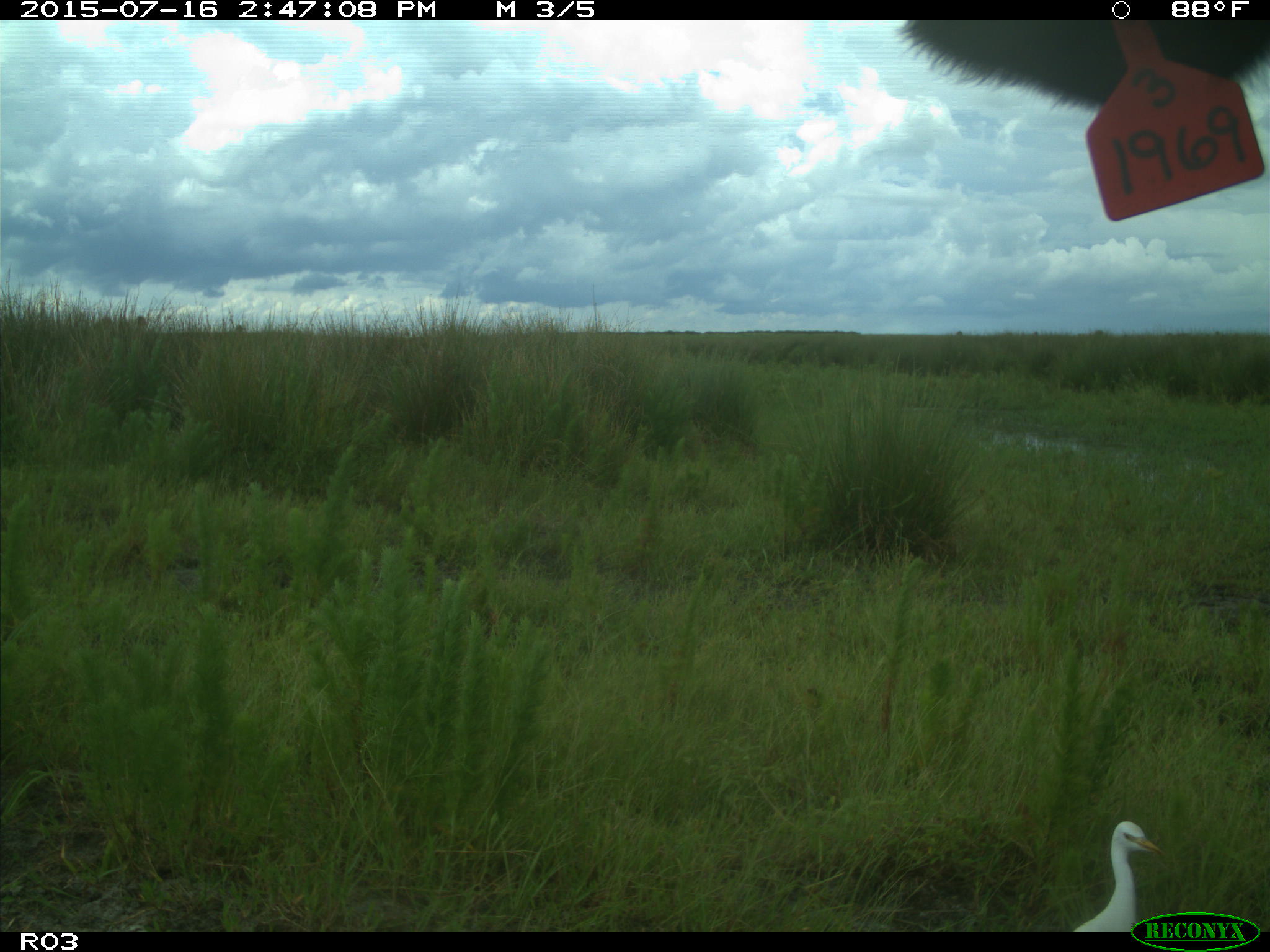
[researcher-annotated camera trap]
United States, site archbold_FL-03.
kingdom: Animalia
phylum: Chordata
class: Mammalia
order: Artiodactyla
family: Bovidae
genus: Bos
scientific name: Bos taurus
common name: domestic cow